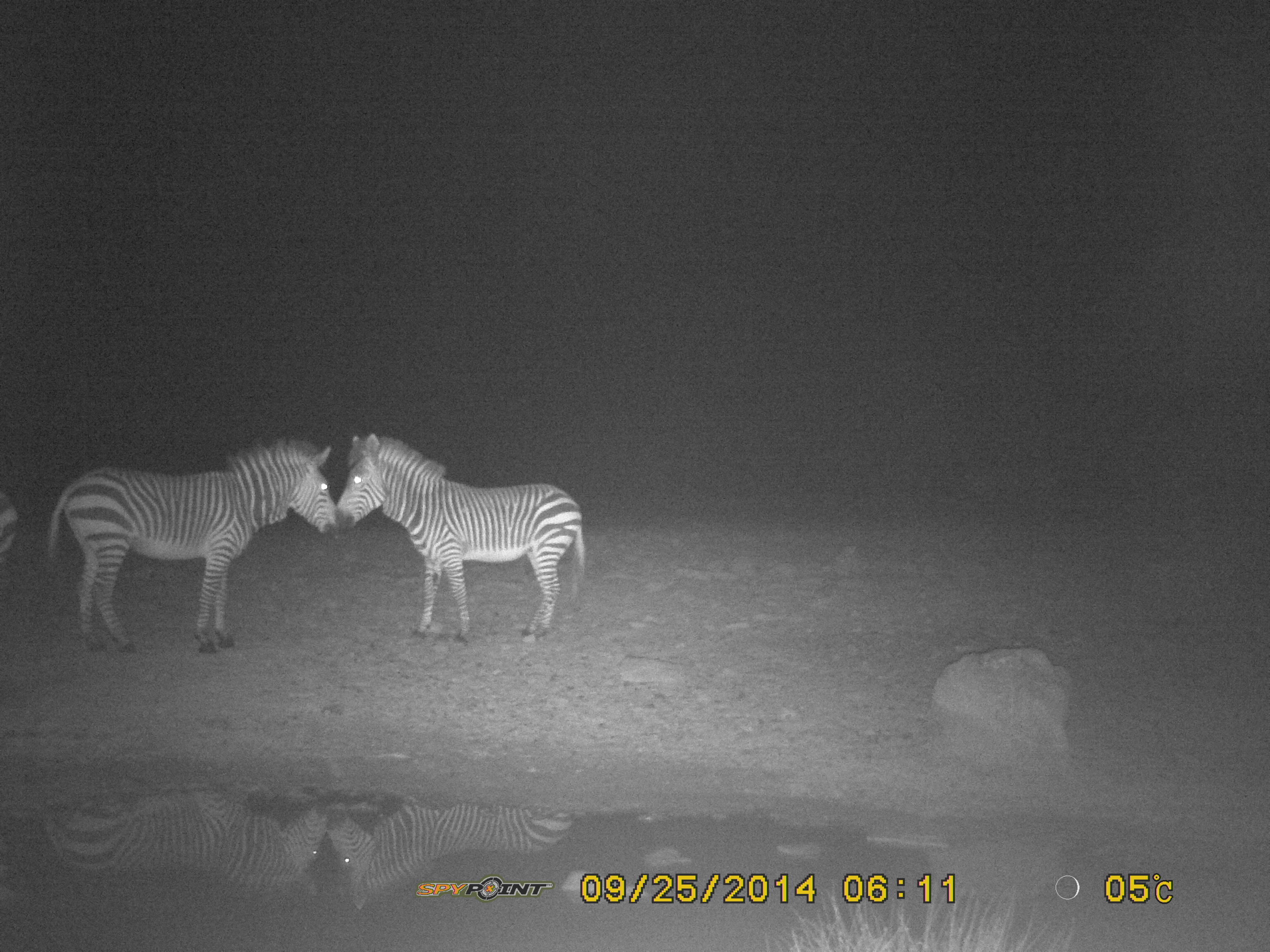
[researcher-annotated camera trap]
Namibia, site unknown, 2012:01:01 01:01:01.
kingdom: Animalia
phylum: Chordata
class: Mammalia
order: Perissodactyla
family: Equidae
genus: Equus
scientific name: Equus zebra hartmannae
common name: hartmann's mountain zebra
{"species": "Equus zebra hartmannae (hartmann's mountain zebra)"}